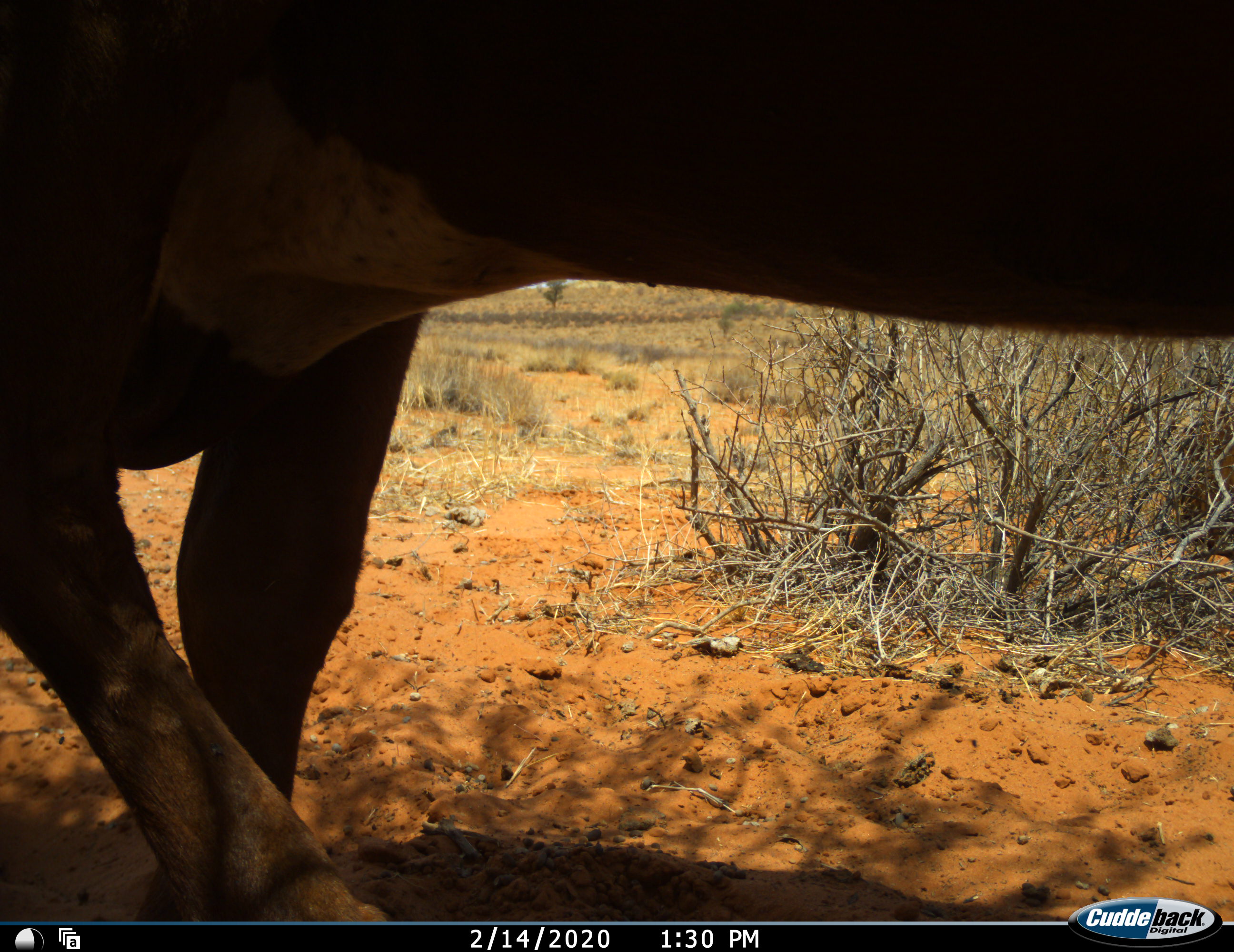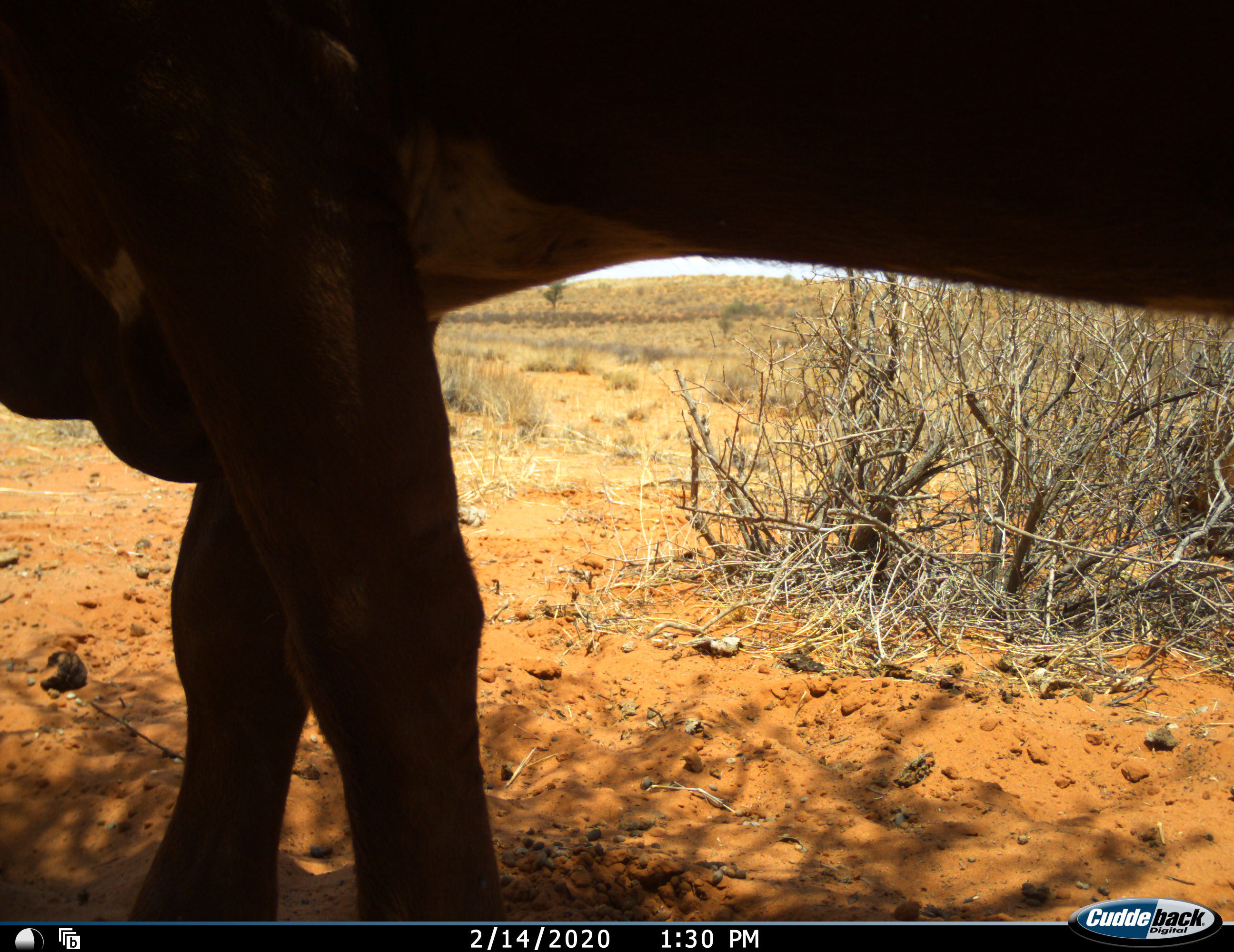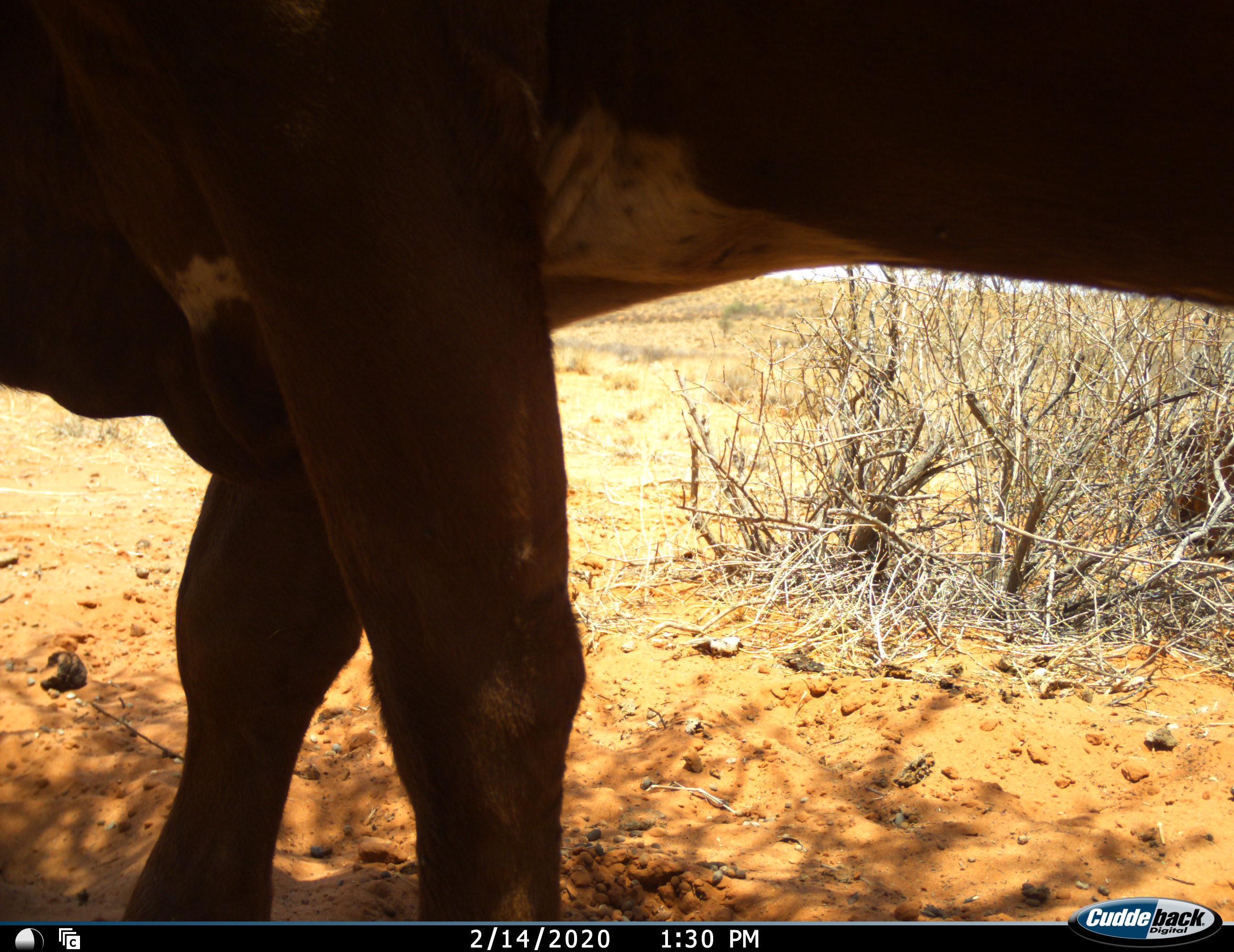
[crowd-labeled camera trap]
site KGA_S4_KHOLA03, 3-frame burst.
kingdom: Animalia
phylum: Chordata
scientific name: Vertebrata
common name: domestic animal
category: domesticanimal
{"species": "domesticanimal (domestic animal) (Vertebrata)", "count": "1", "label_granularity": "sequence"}